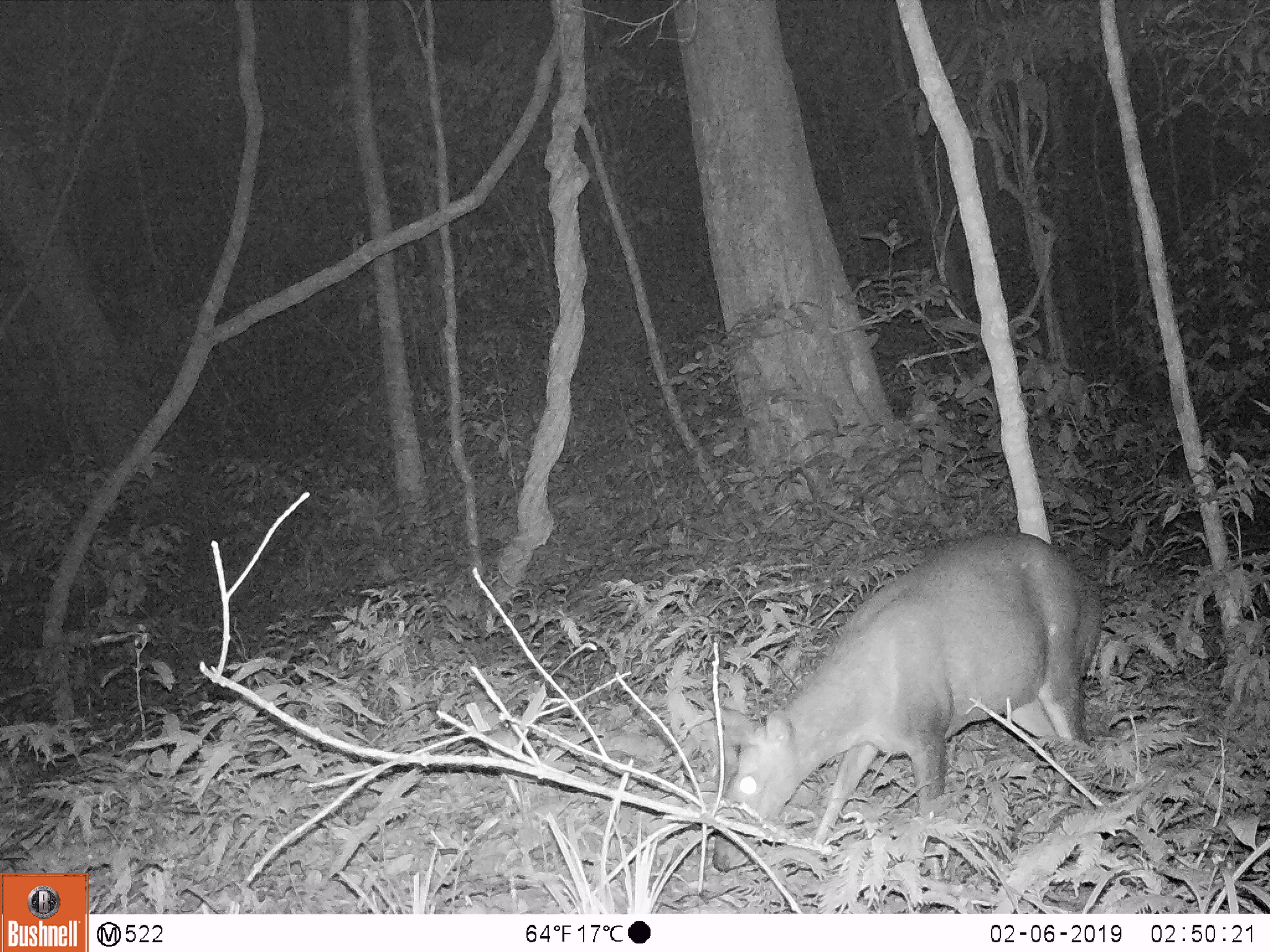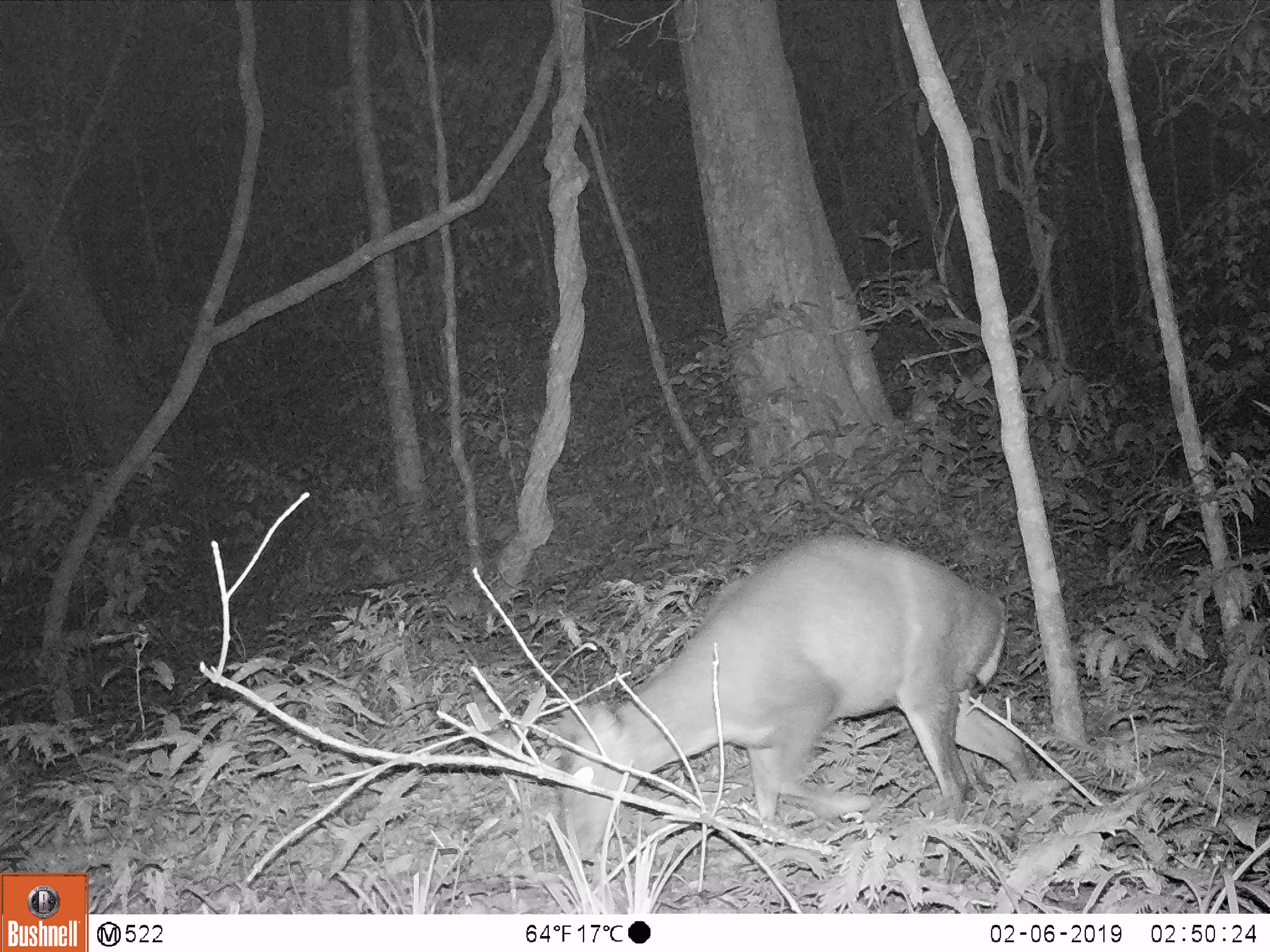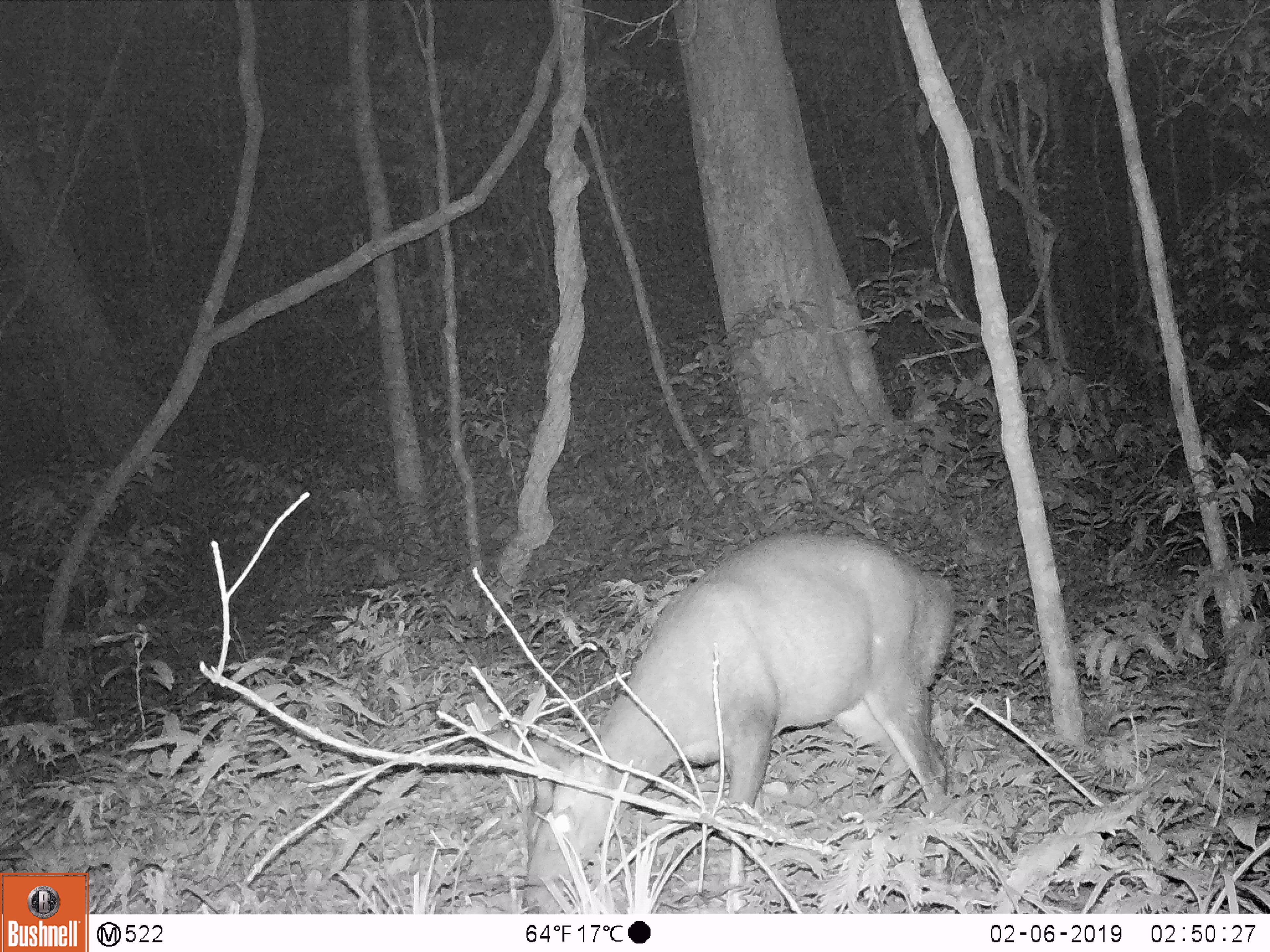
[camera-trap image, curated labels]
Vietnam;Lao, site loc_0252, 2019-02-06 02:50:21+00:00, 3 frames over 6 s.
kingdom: Animalia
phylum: Chordata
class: Mammalia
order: Artiodactyla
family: Cervidae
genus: Muntiacus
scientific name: Muntiacus rooseveltorum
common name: roosevelt's muntjac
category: roosevelts muntjac group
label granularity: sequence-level